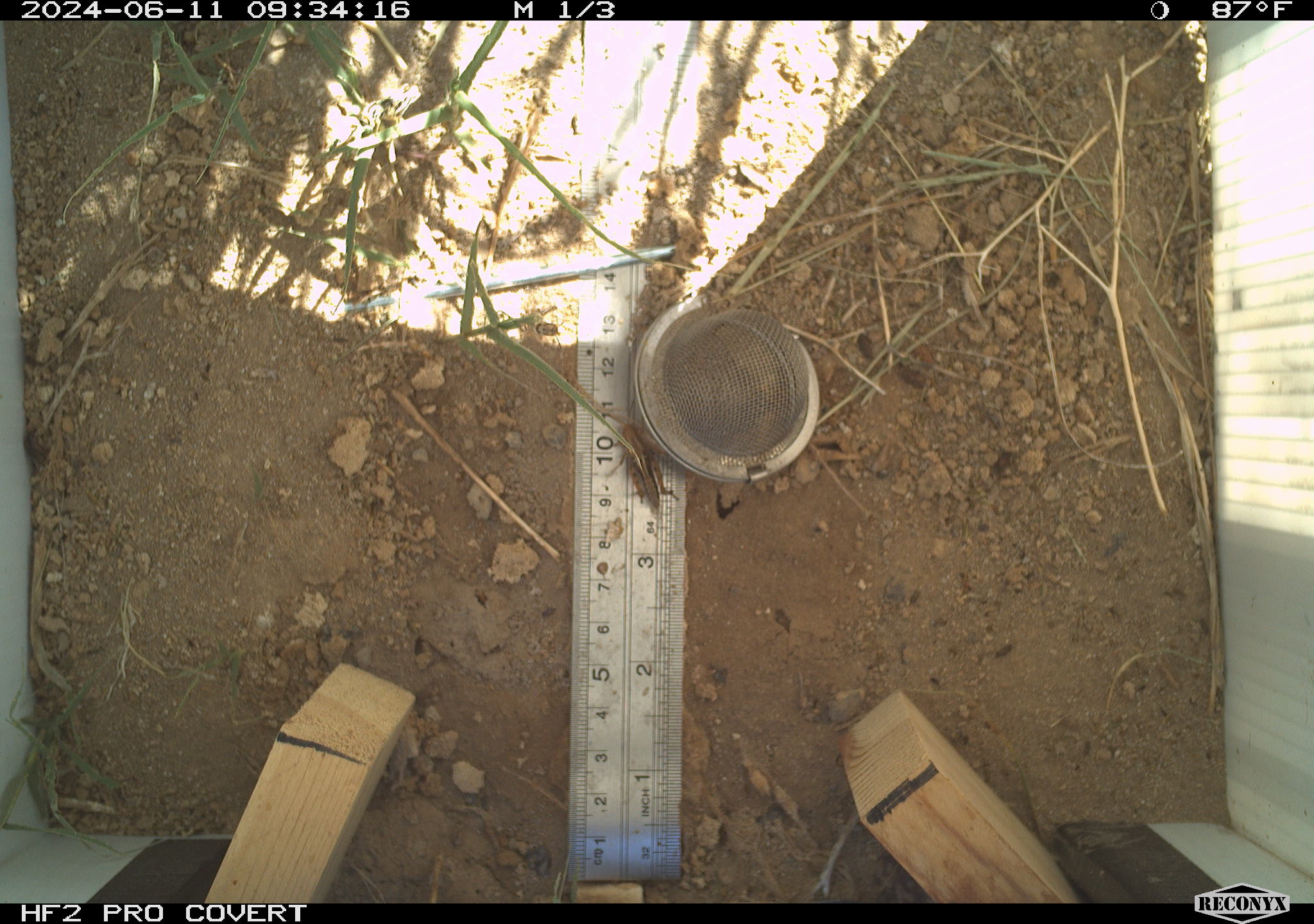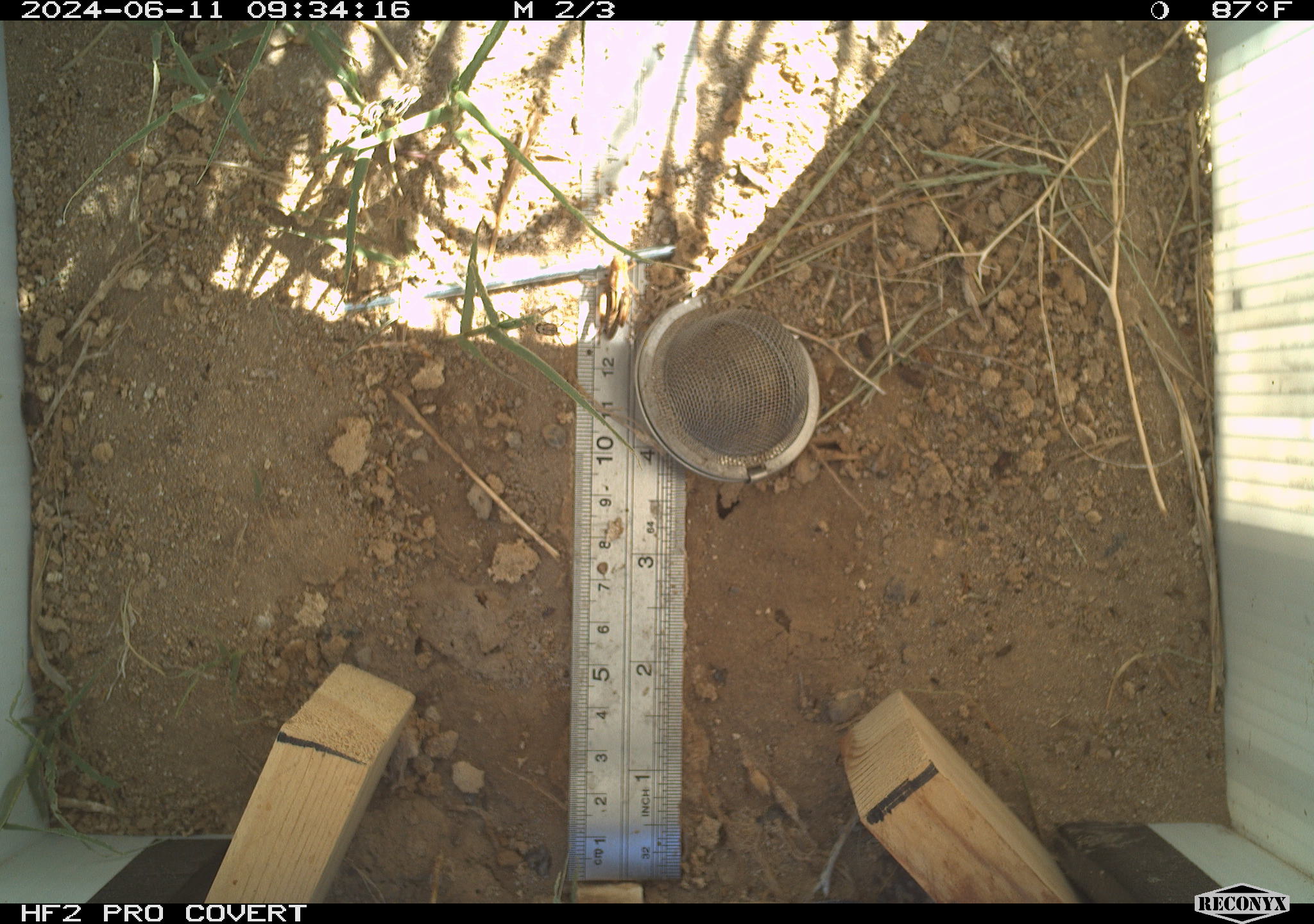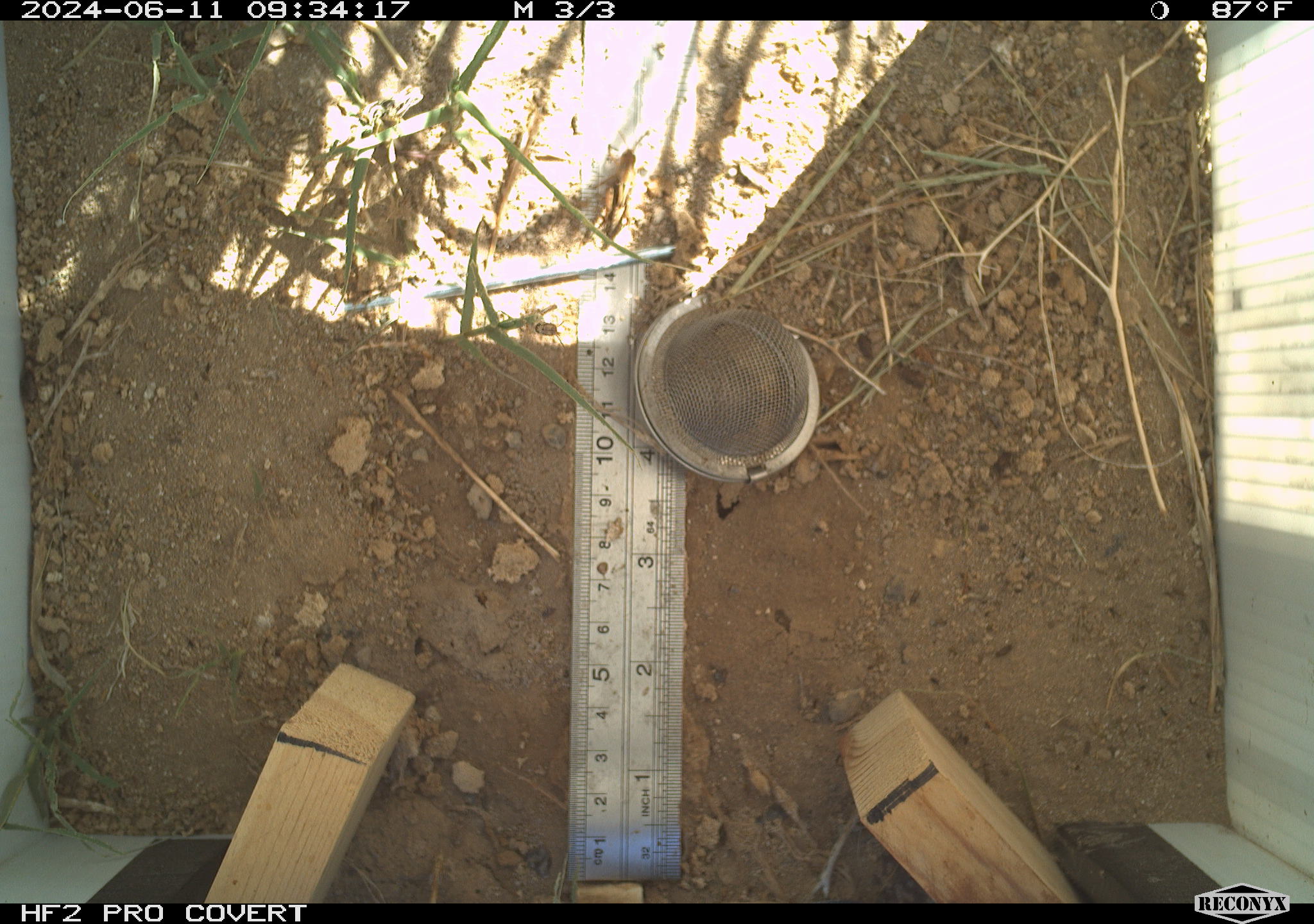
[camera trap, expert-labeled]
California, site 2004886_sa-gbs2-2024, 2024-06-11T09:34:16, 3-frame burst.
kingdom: Animalia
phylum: Arthropoda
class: Insecta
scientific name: Insecta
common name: insect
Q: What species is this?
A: Insect (Insecta).